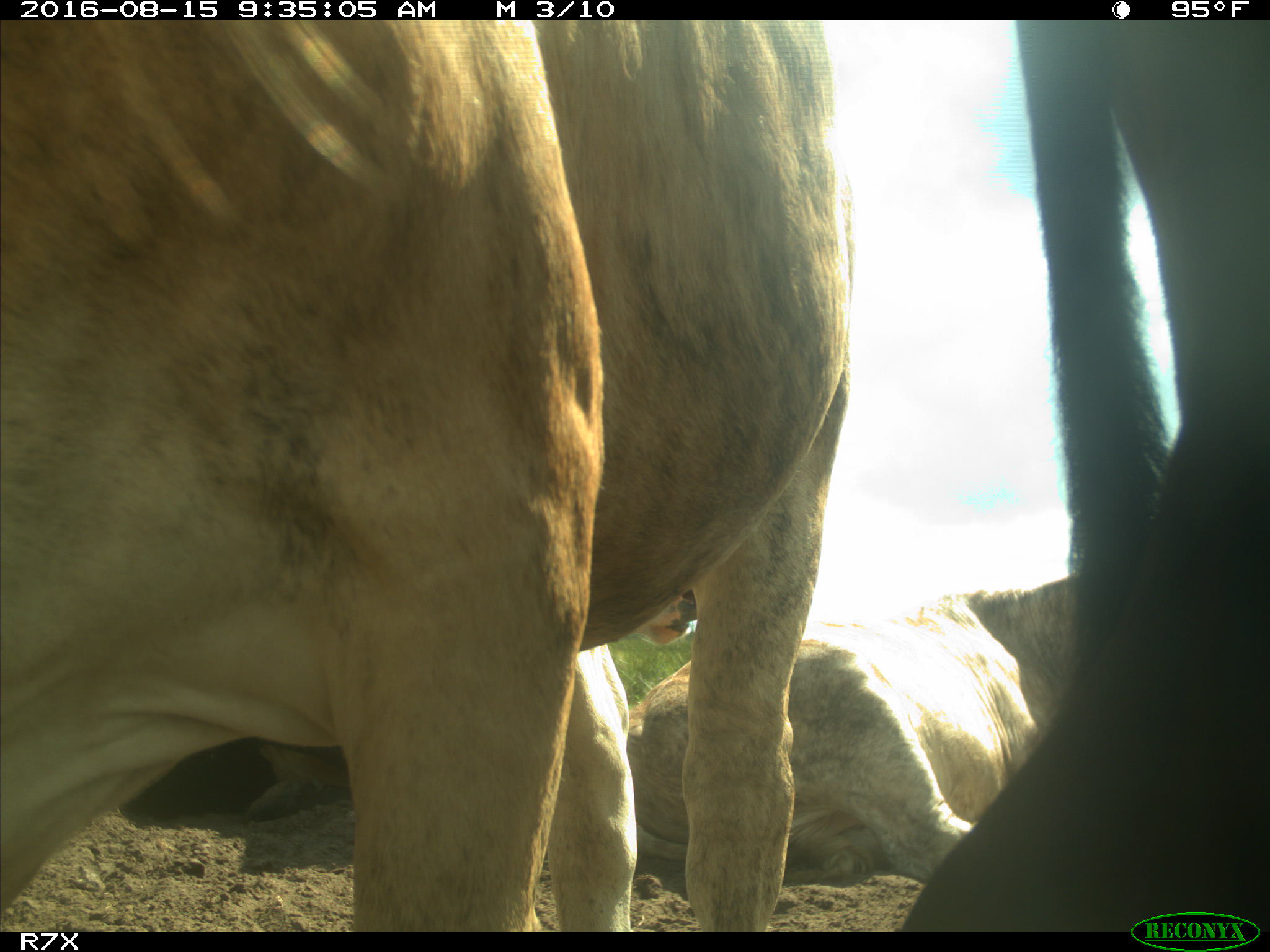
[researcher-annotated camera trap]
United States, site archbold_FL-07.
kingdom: Animalia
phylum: Chordata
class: Mammalia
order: Artiodactyla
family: Bovidae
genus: Bos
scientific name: Bos taurus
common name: domestic cow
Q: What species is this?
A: Bos taurus (domestic cow).